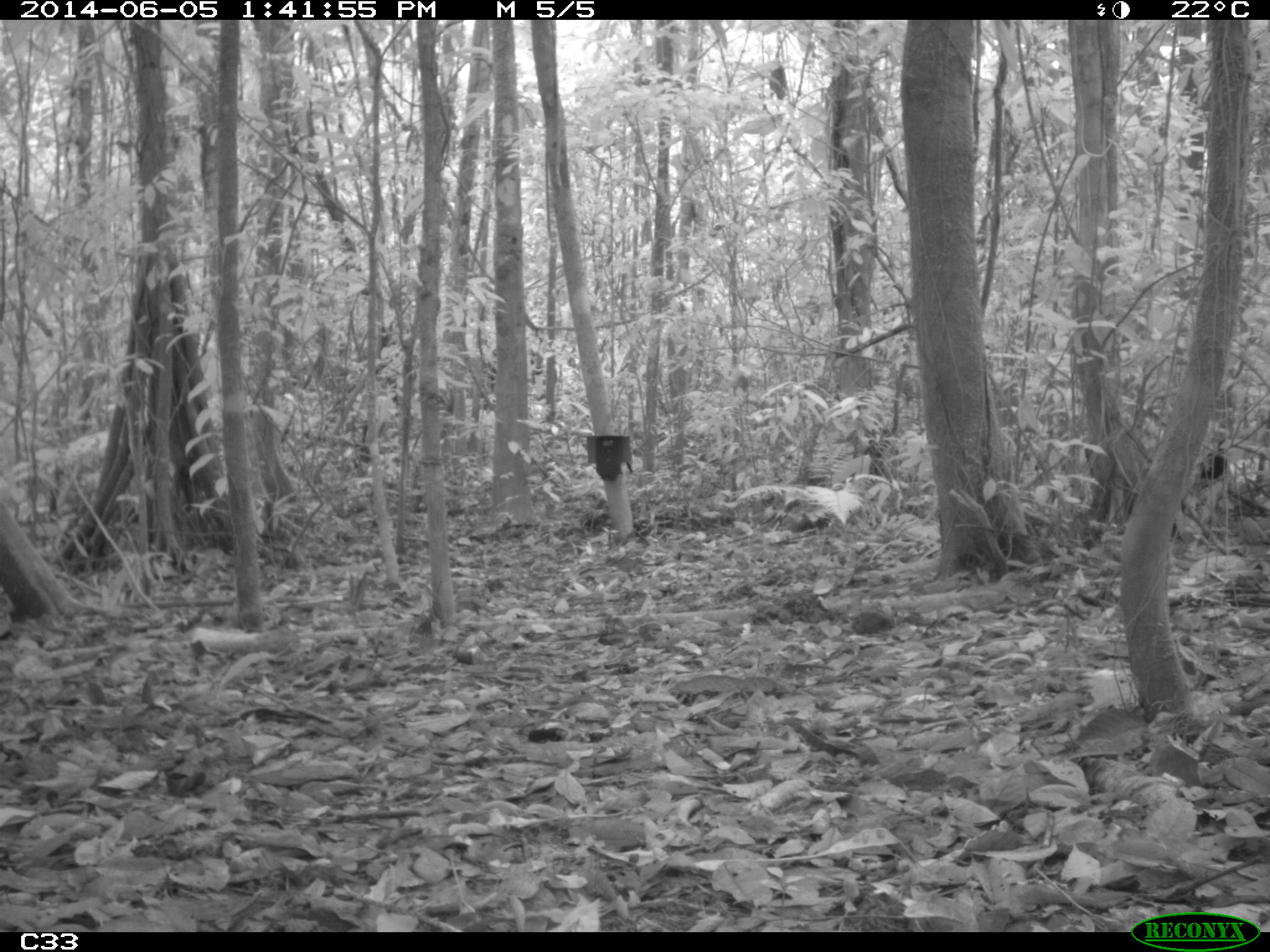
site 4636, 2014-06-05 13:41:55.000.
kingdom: Animalia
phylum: Chordata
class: Aves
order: Gruiformes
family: Psophiidae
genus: Psophia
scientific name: Psophia crepitans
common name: gray-winged trumpeter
Psophia crepitans (gray-winged trumpeter), count 6, age adult.